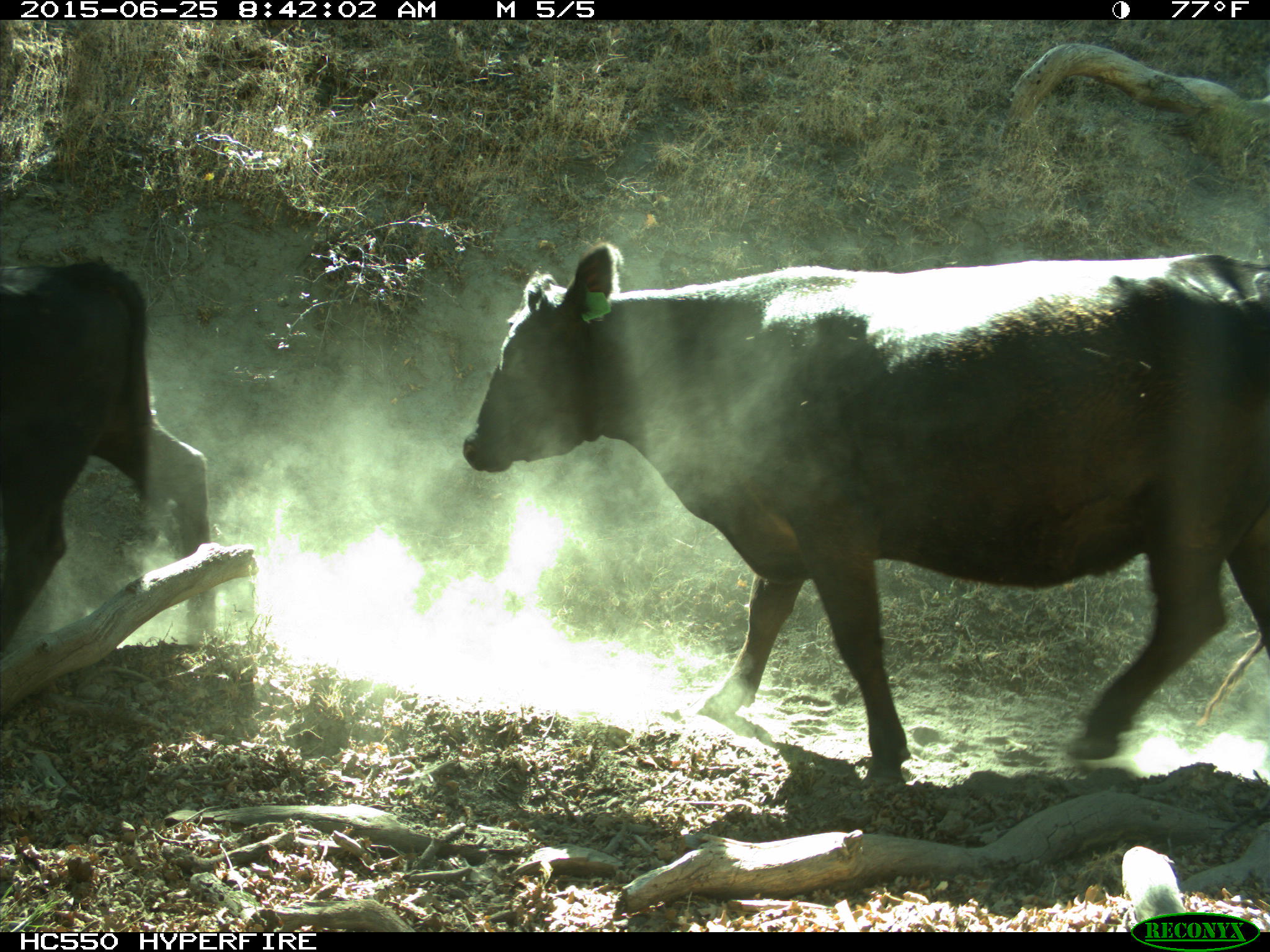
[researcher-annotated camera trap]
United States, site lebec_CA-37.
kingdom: Animalia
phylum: Chordata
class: Mammalia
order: Artiodactyla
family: Bovidae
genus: Bos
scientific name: Bos taurus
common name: domestic cow